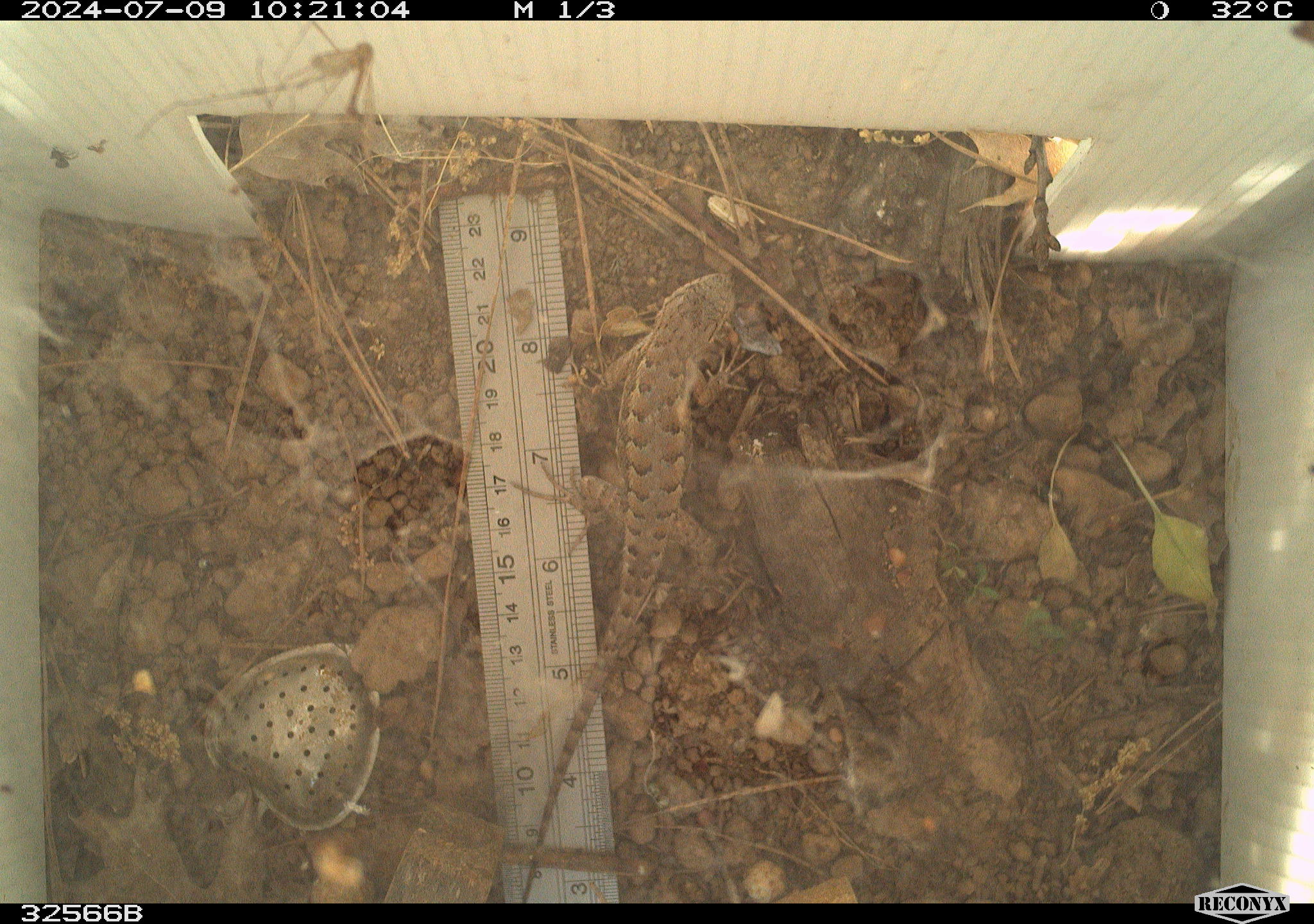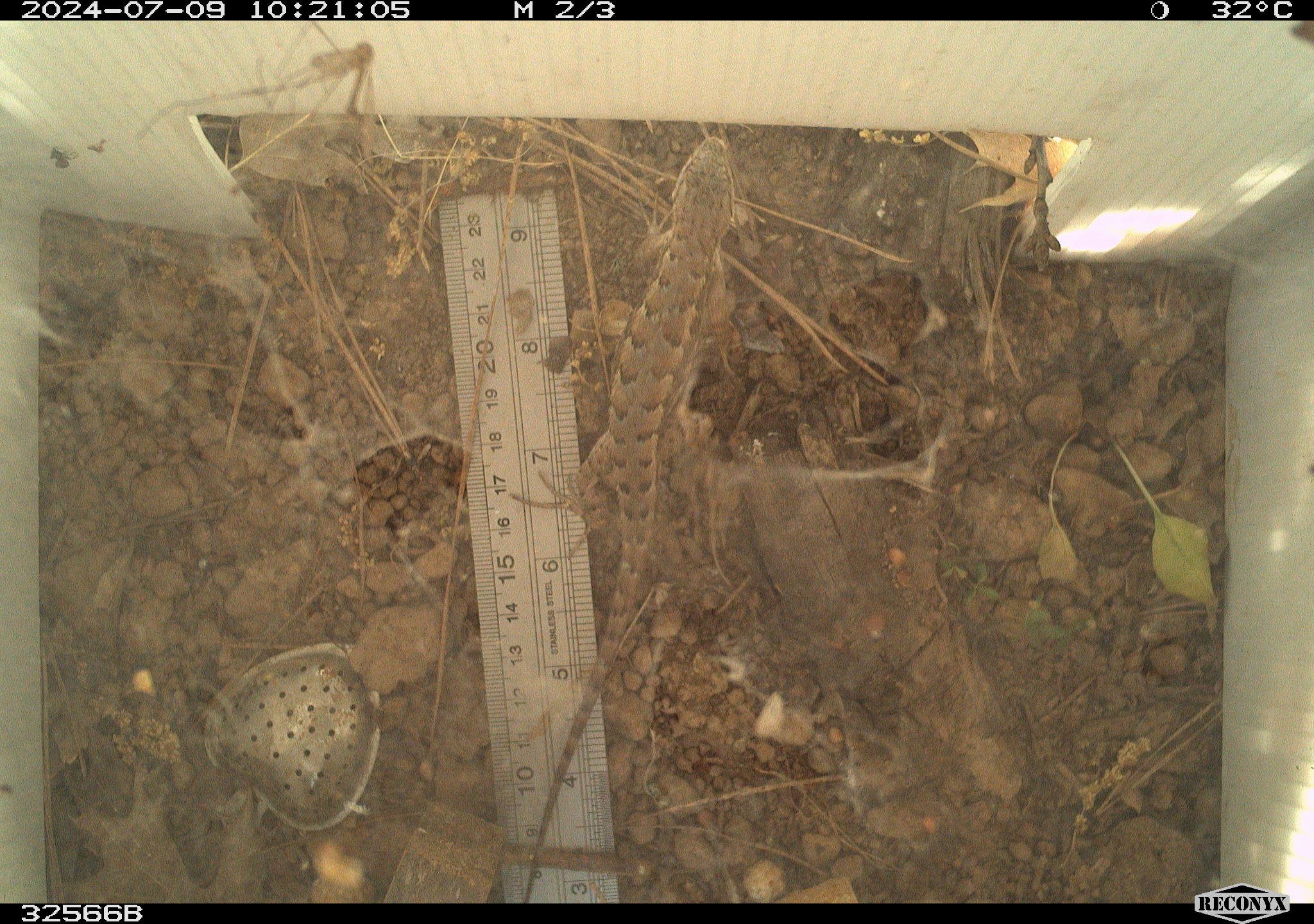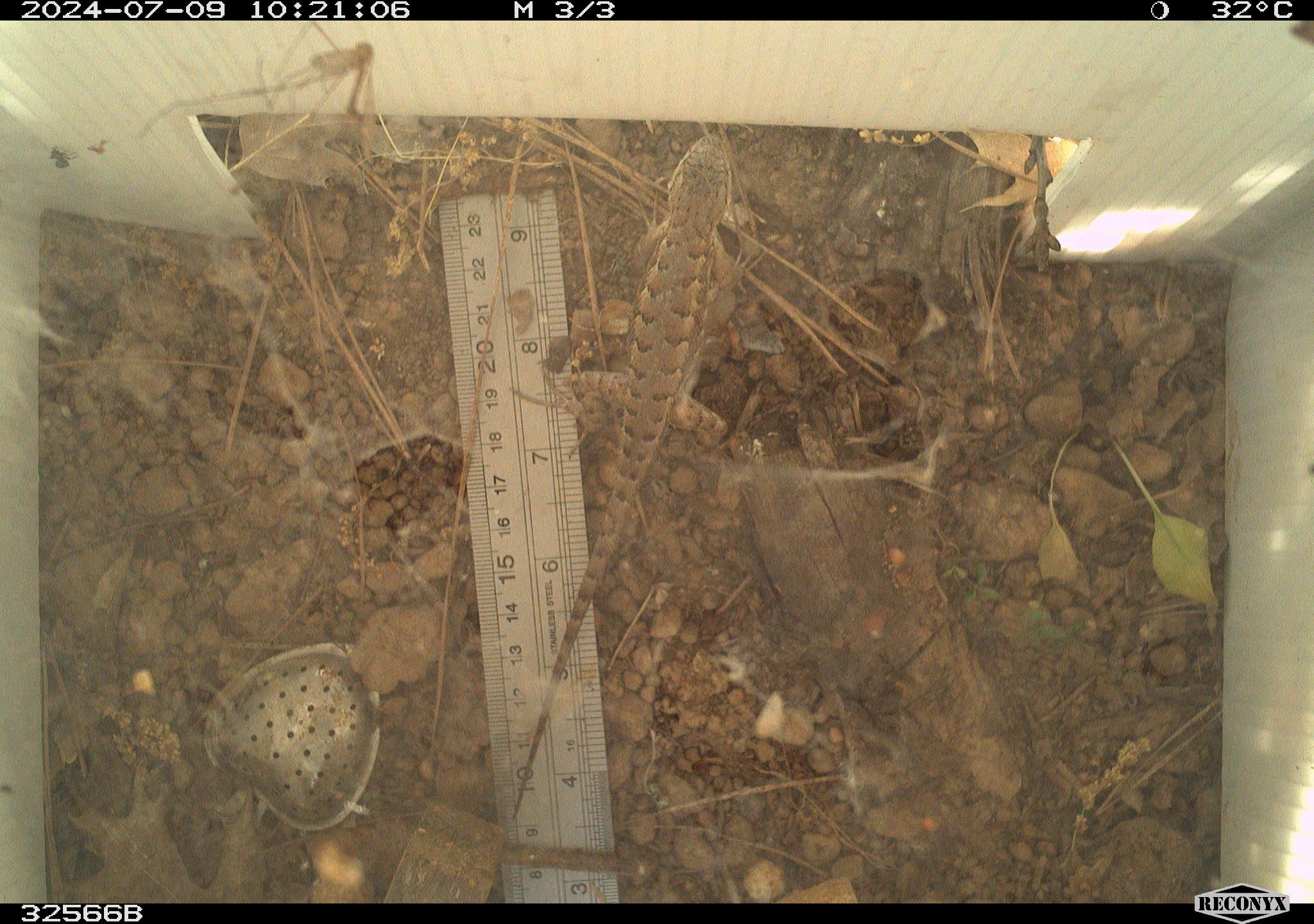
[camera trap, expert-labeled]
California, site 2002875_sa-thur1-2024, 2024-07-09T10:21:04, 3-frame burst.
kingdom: Animalia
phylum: Chordata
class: Reptilia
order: Squamata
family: Phrynosomatidae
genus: Sceloporus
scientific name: Sceloporus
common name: spiny lizards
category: sceloporus species